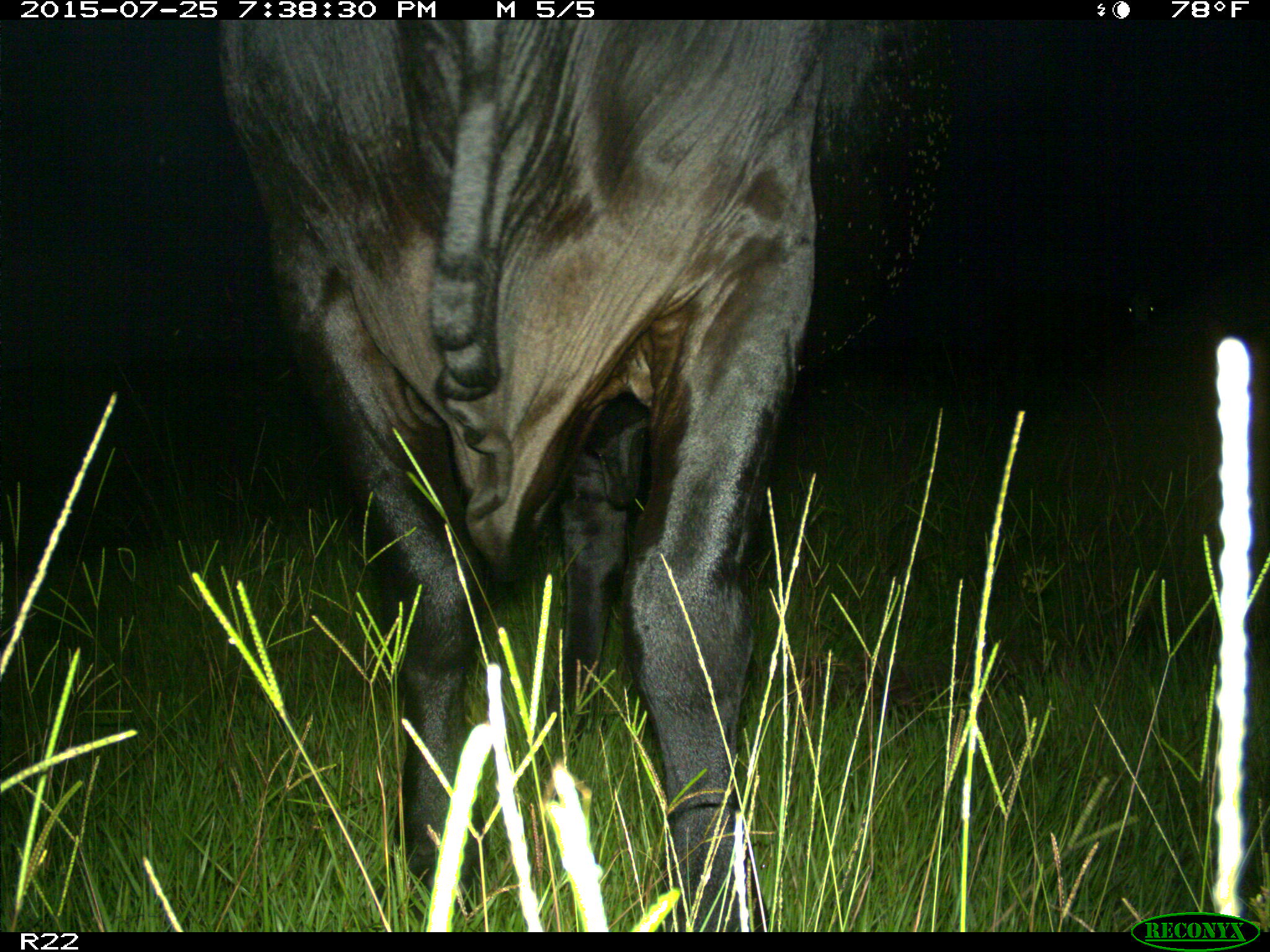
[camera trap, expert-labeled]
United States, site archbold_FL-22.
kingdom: Animalia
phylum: Chordata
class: Mammalia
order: Artiodactyla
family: Bovidae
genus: Bos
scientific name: Bos taurus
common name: domestic cow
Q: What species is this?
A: Bos taurus (domestic cow).